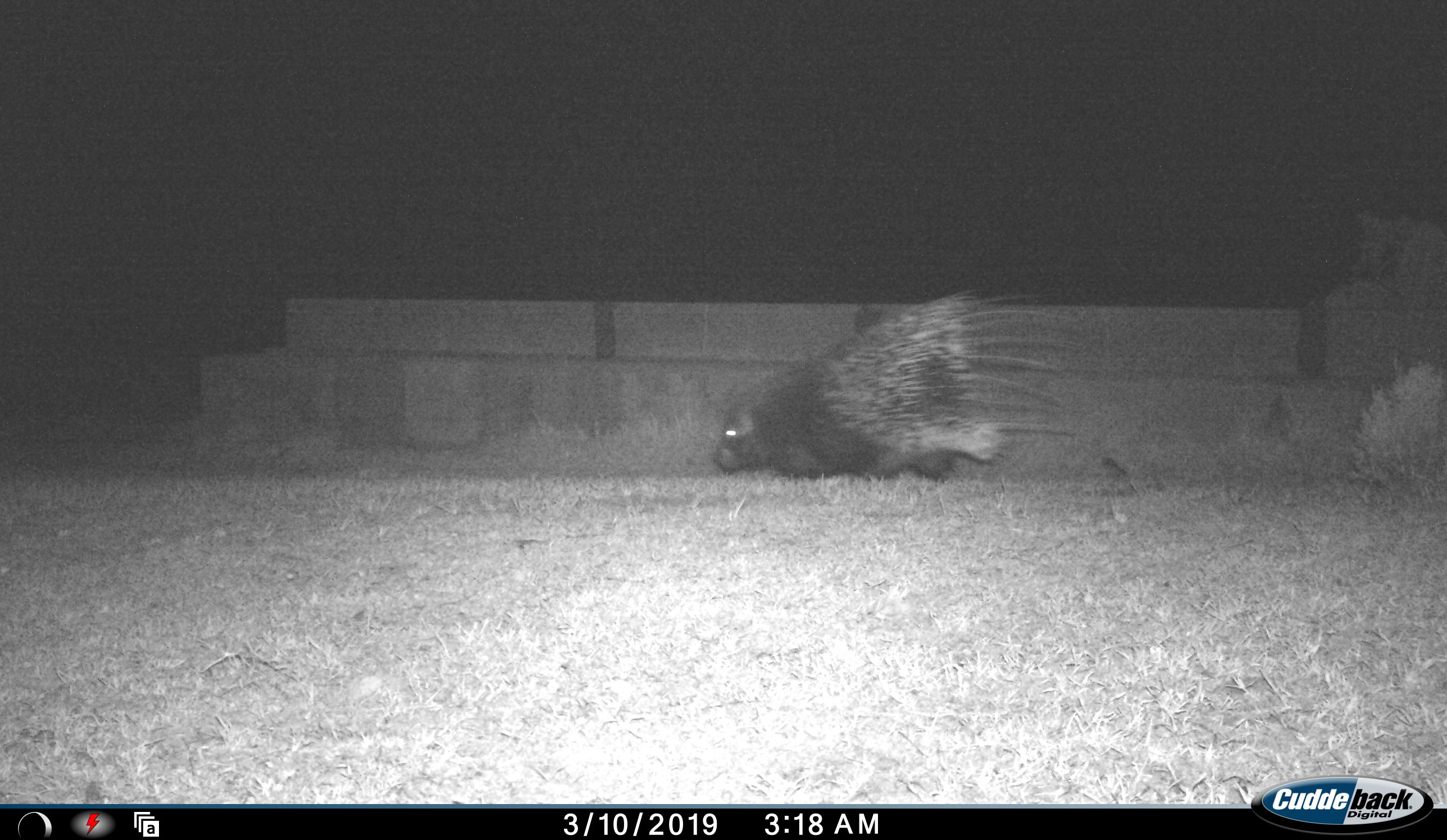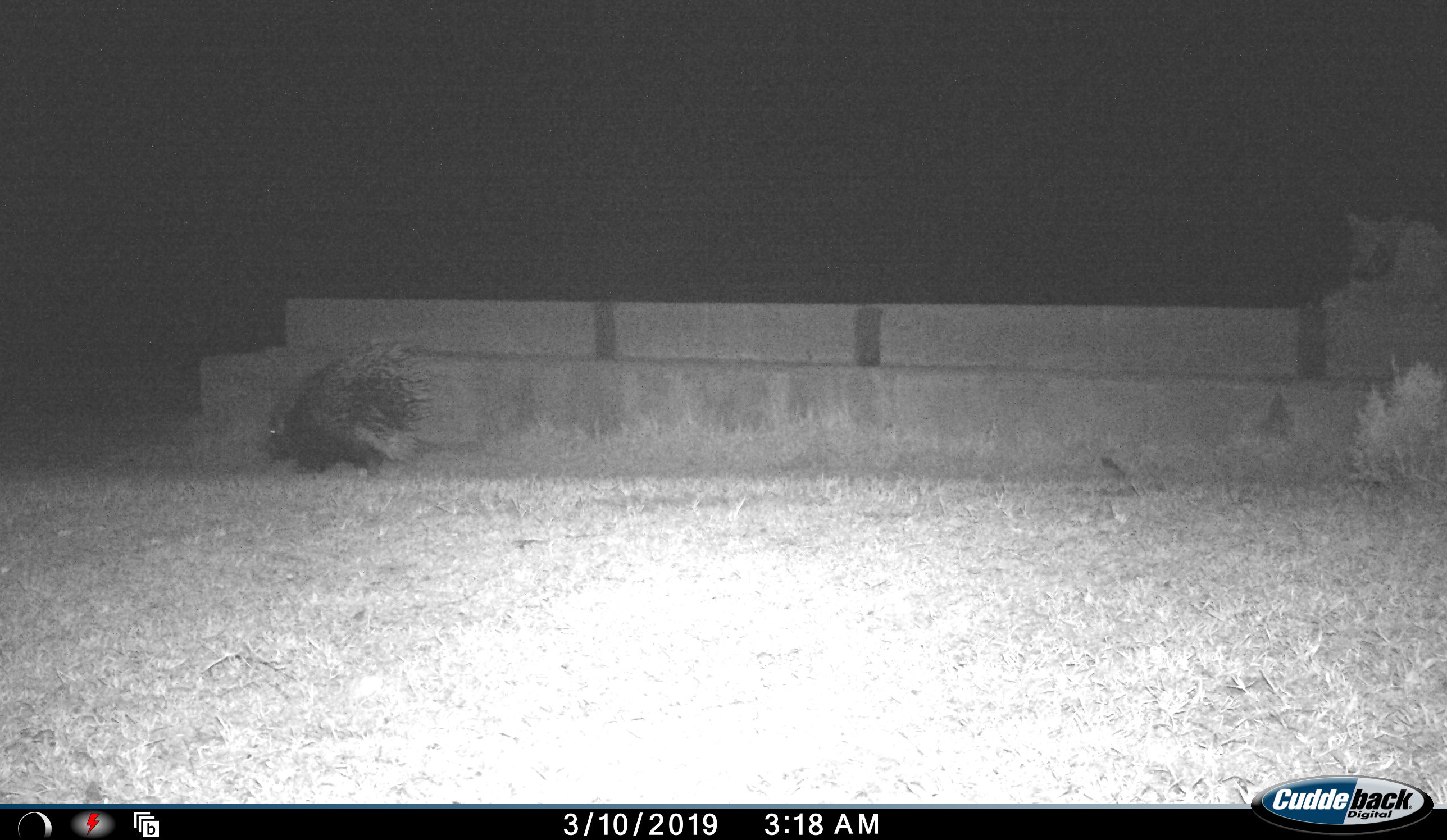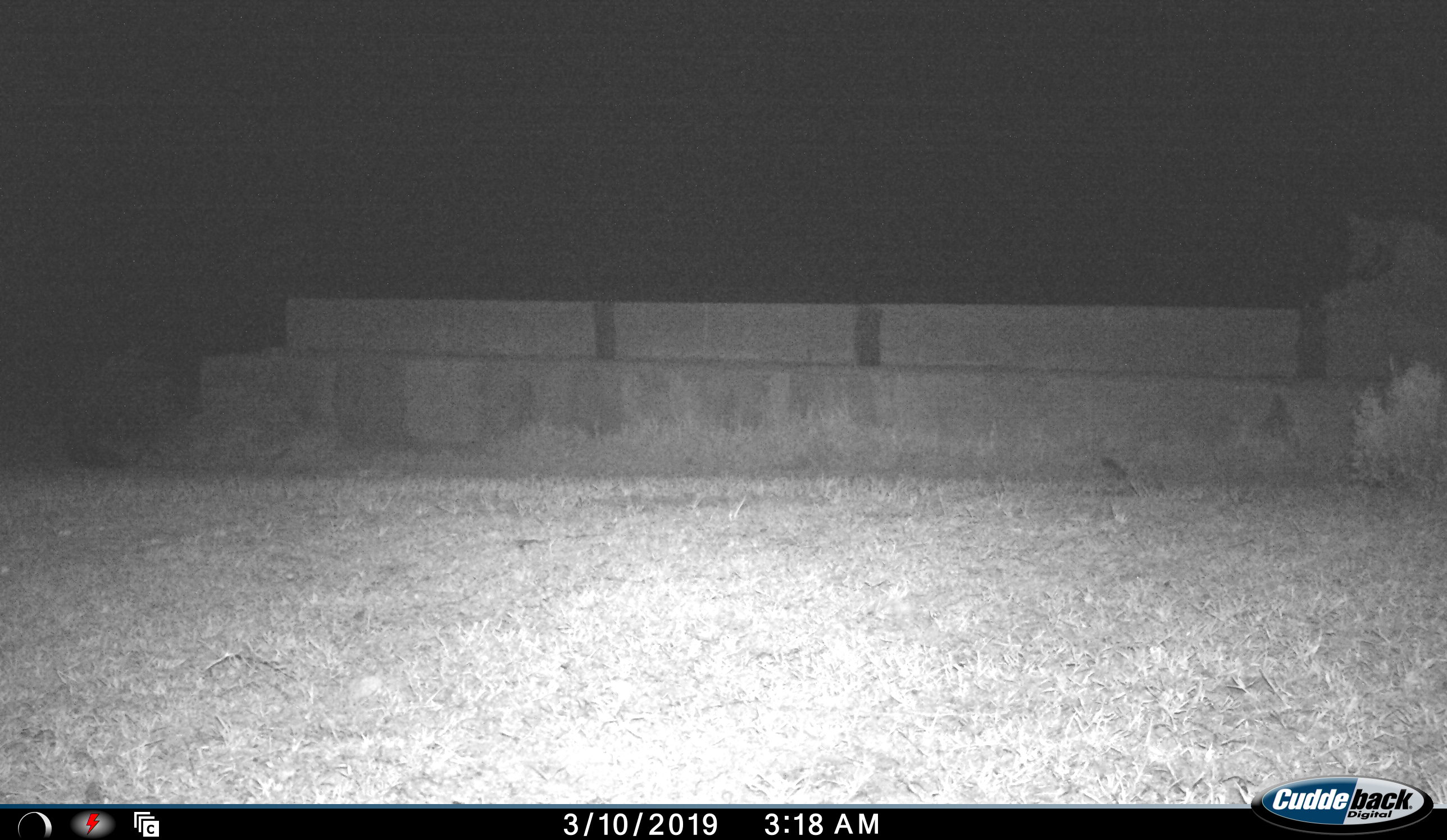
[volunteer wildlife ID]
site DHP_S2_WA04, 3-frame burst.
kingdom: Animalia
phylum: Chordata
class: Mammalia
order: Rodentia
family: Hystricidae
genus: Hystrix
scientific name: Hystrix cristata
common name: crested porcupine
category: porcupine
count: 1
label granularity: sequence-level